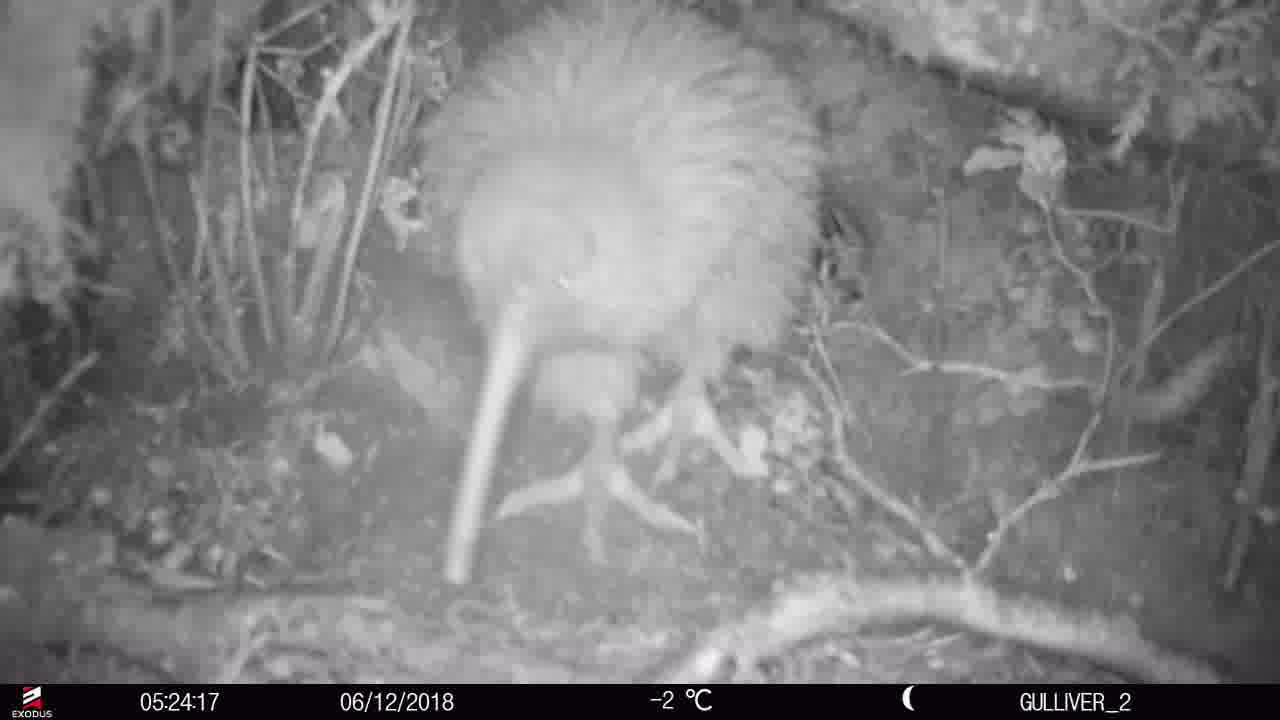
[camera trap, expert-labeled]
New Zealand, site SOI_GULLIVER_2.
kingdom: Animalia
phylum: Chordata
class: Aves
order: Apterygiformes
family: Apterygidae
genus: Apteryx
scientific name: Apteryx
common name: kiwi